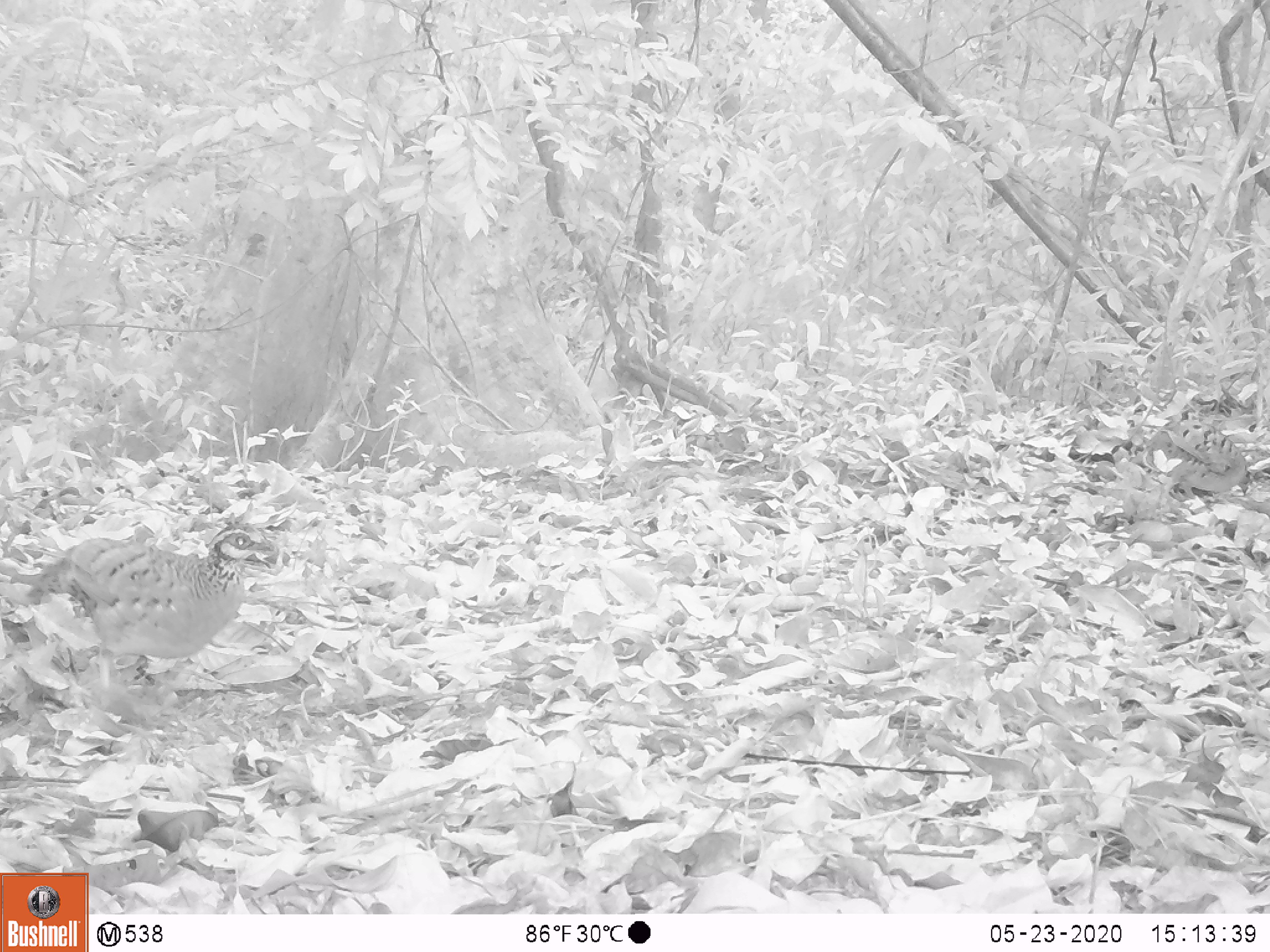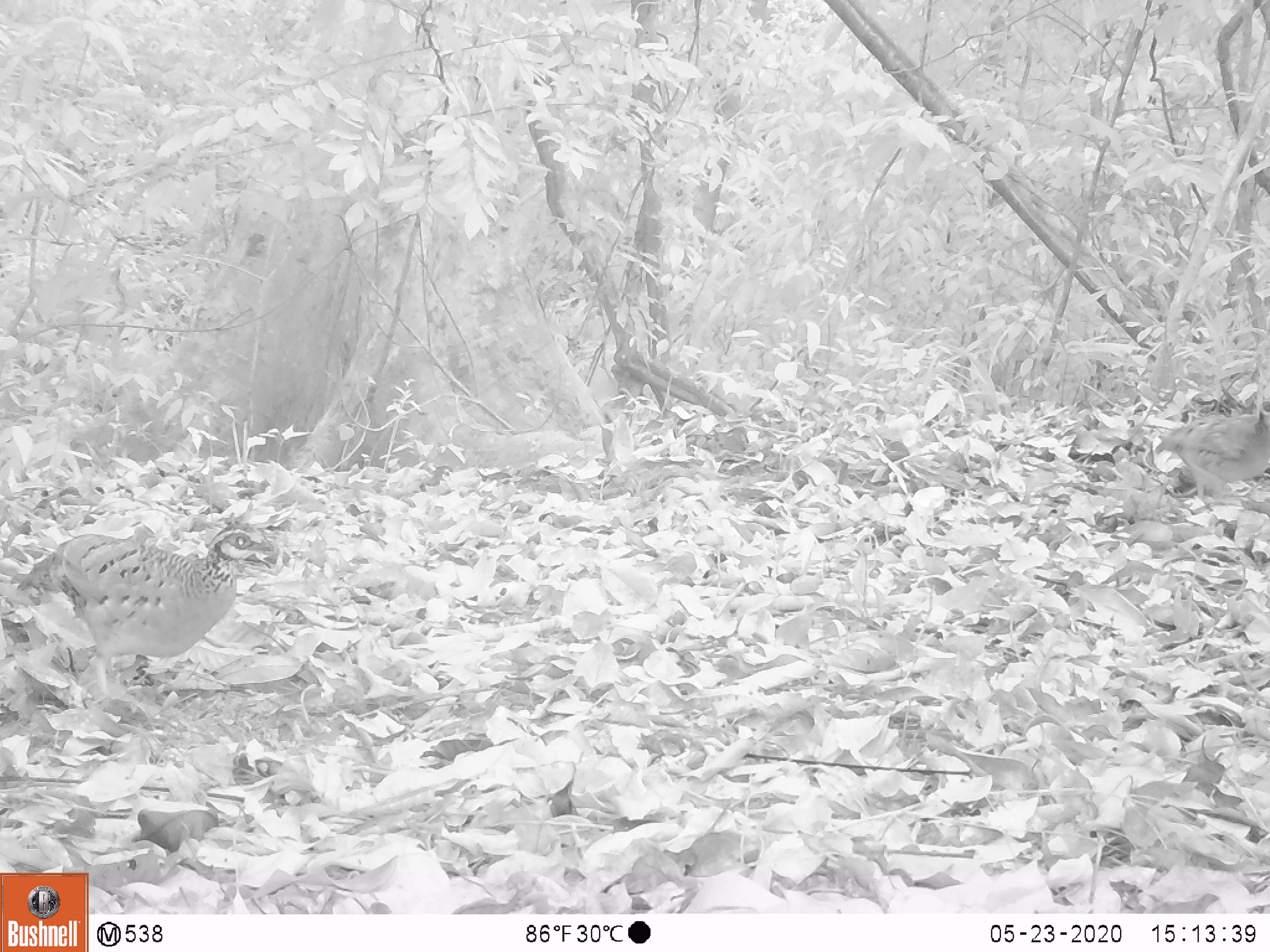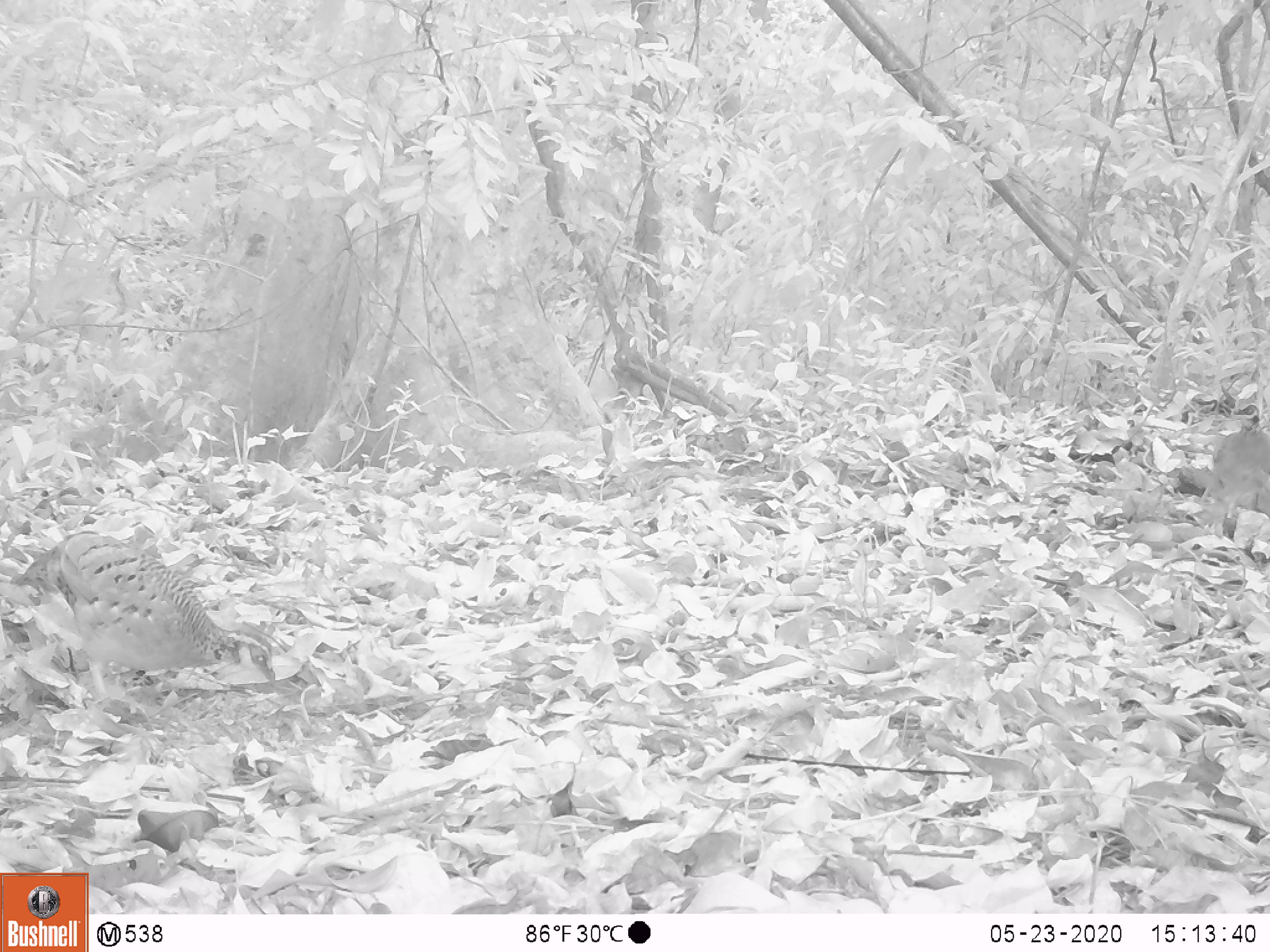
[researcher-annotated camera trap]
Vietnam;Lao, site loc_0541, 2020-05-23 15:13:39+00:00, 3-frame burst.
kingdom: Animalia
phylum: Chordata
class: Aves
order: Galliformes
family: Phasianidae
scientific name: Phasianidae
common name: partridge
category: unidentified partridge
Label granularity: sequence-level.